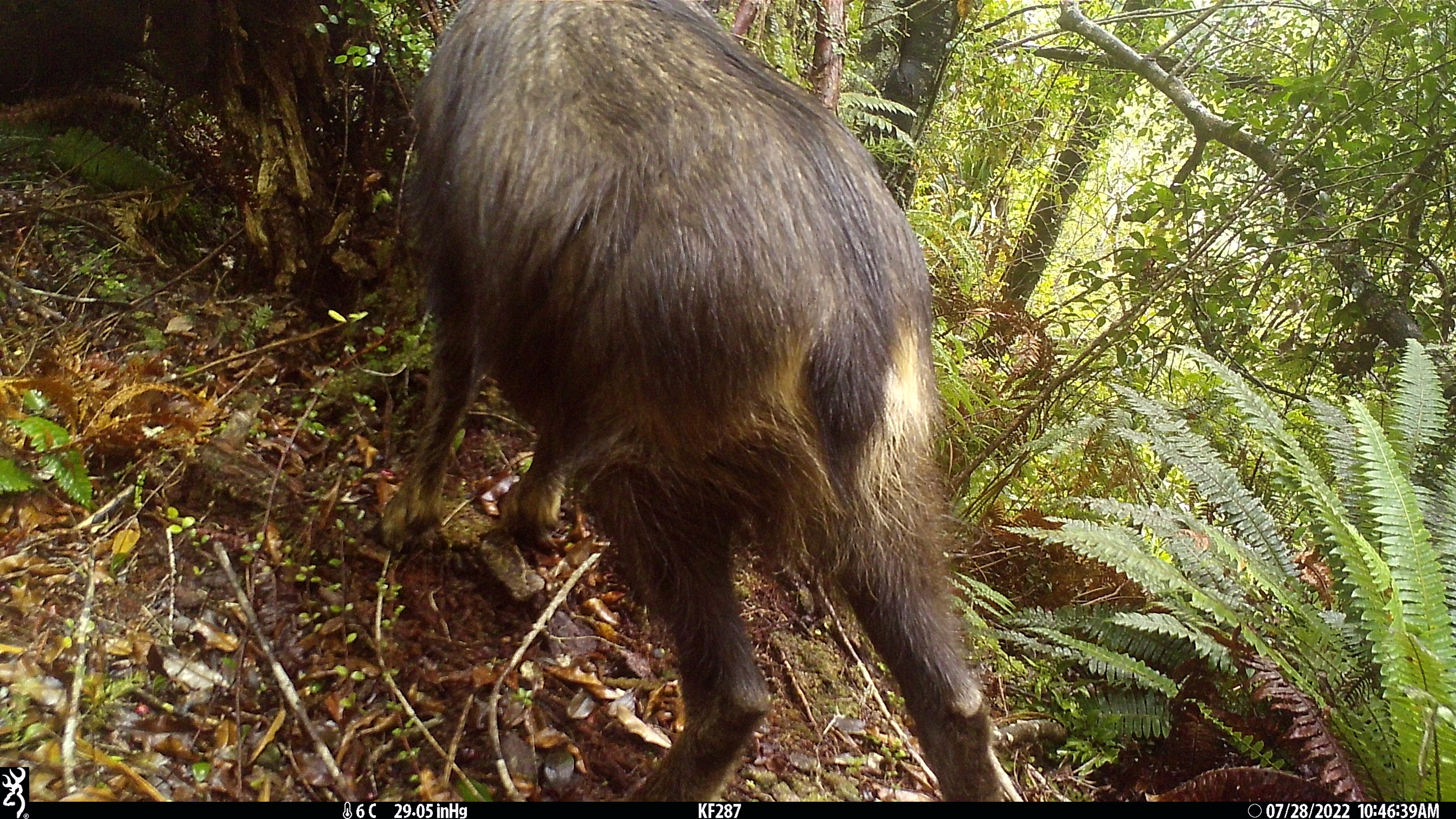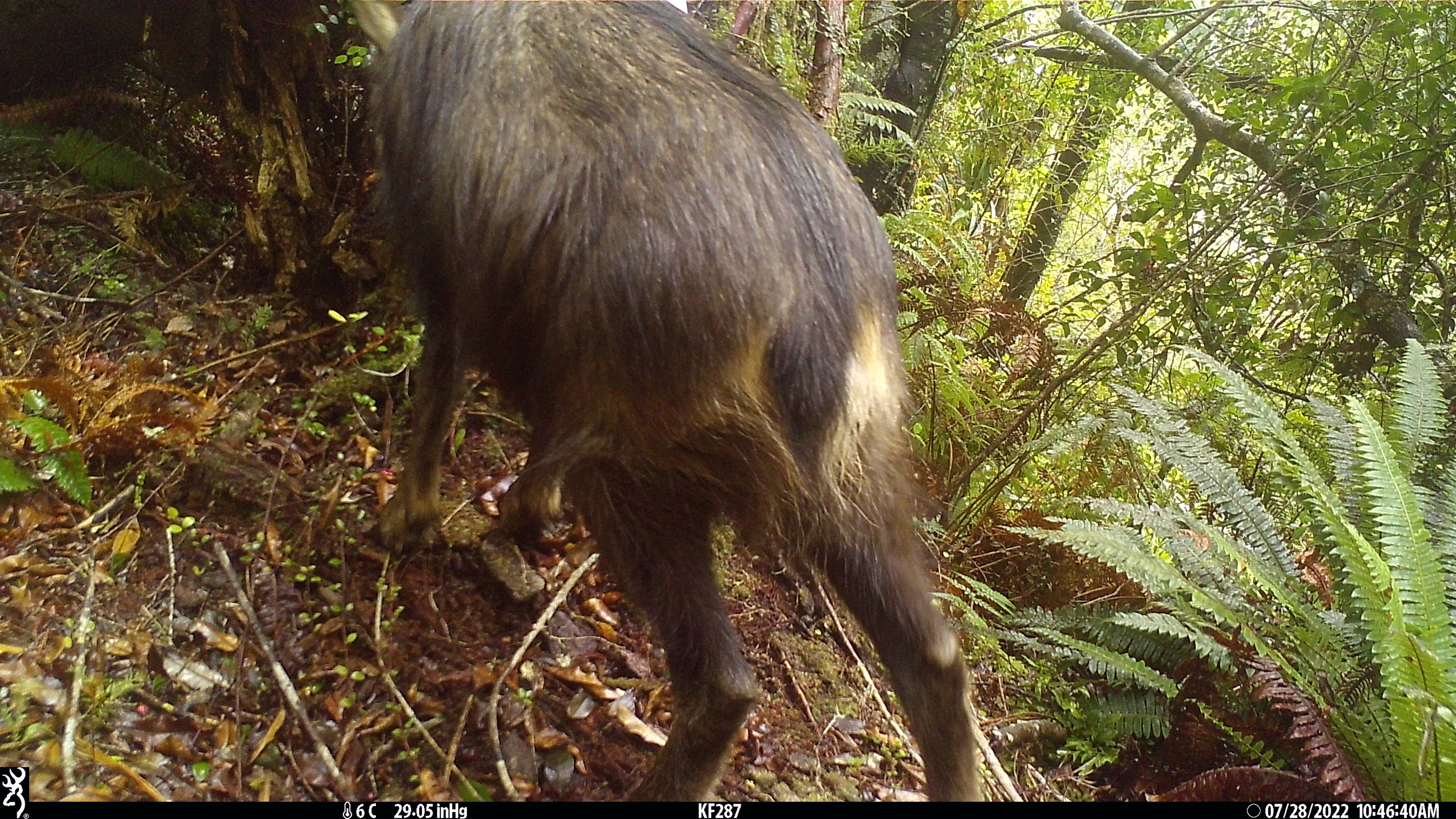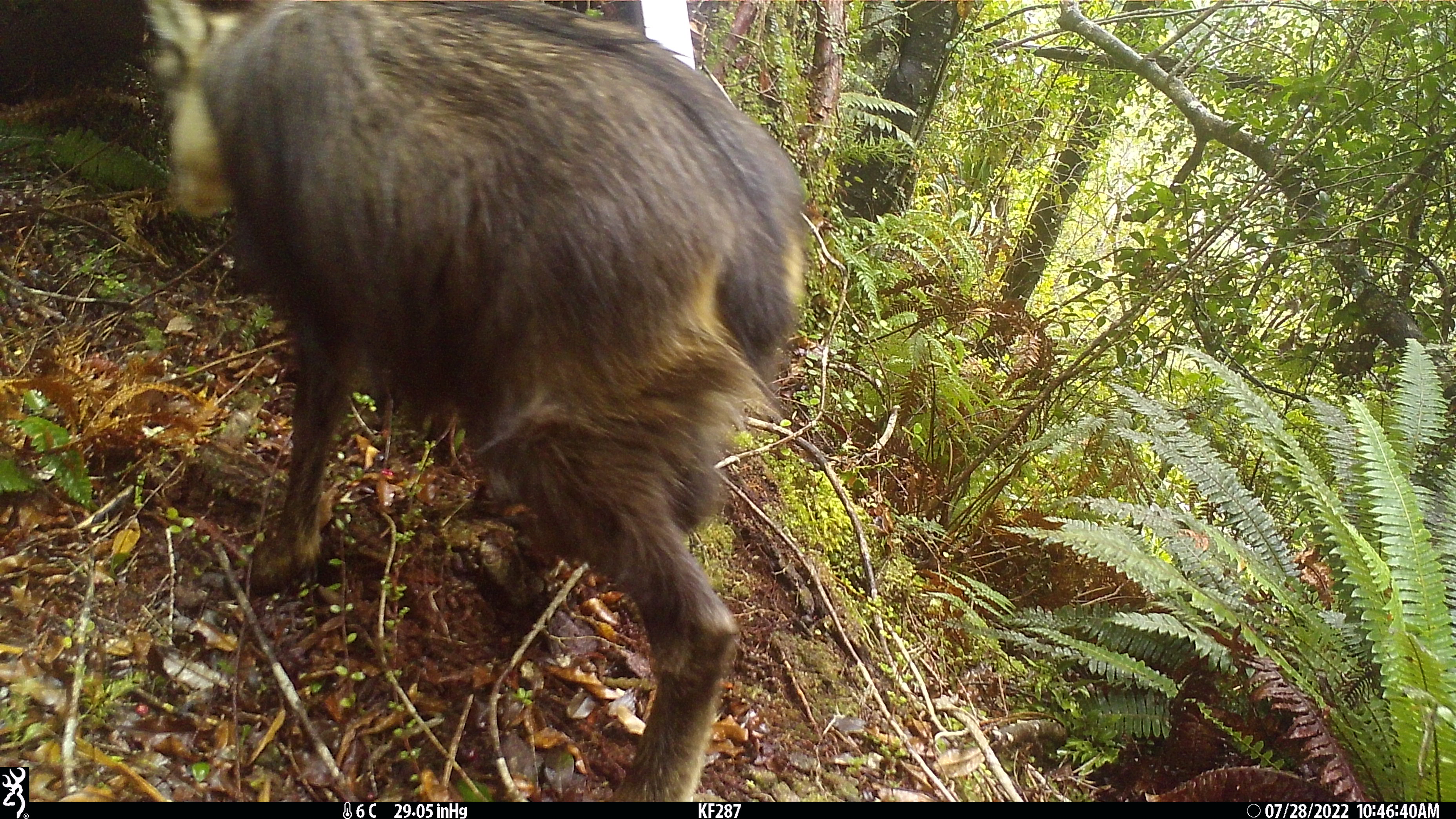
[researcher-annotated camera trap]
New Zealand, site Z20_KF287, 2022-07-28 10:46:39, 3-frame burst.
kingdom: Animalia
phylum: Chordata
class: Mammalia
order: Artiodactyla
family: Bovidae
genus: Rupicapra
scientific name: Rupicapra rupicapra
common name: alpine chamois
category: chamois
Chamois (alpine chamois) (Rupicapra rupicapra).